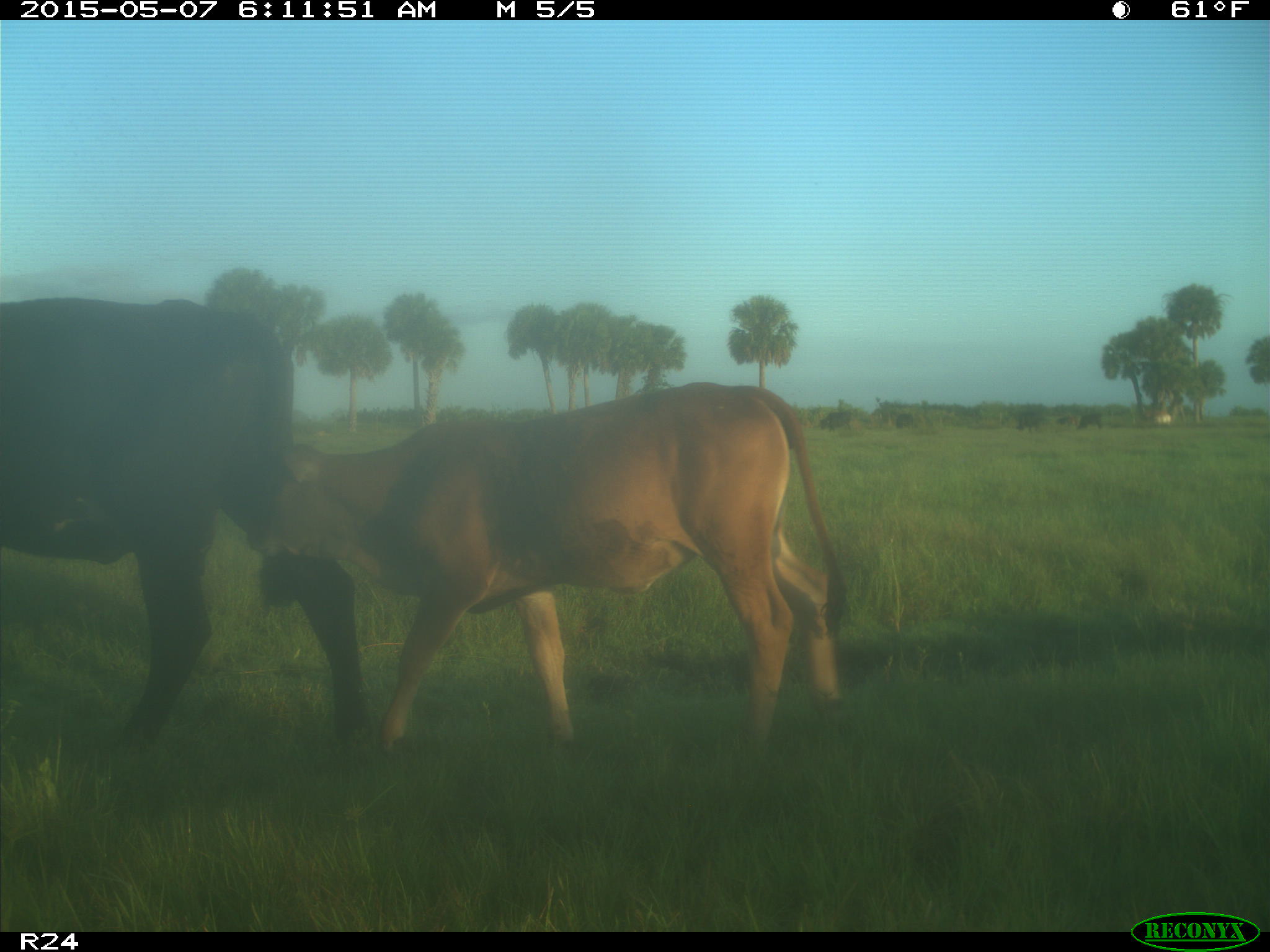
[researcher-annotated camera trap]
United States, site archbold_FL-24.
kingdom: Animalia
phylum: Chordata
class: Mammalia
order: Artiodactyla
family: Bovidae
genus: Bos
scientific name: Bos taurus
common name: domestic cow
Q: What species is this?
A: Bos taurus (domestic cow).